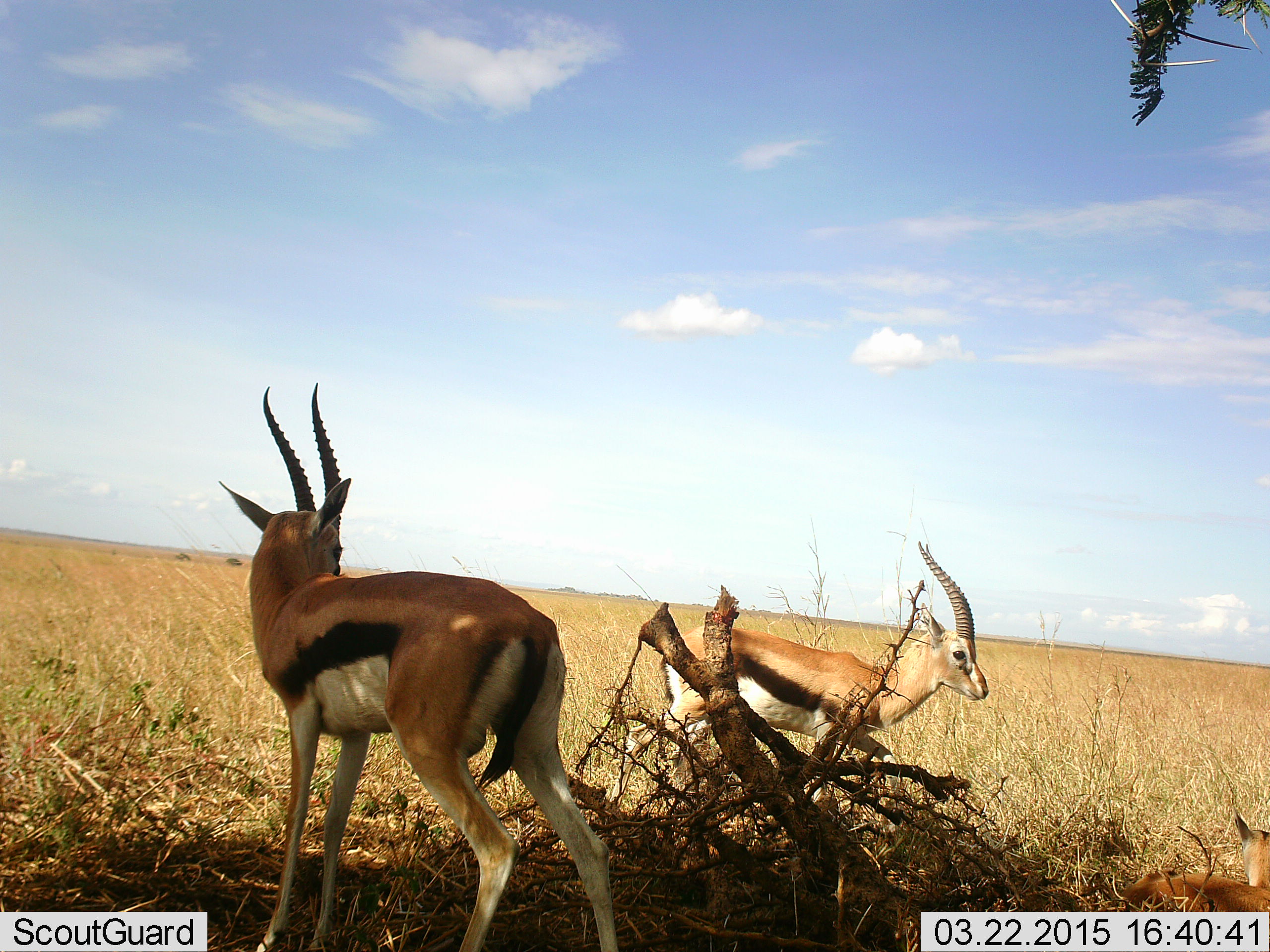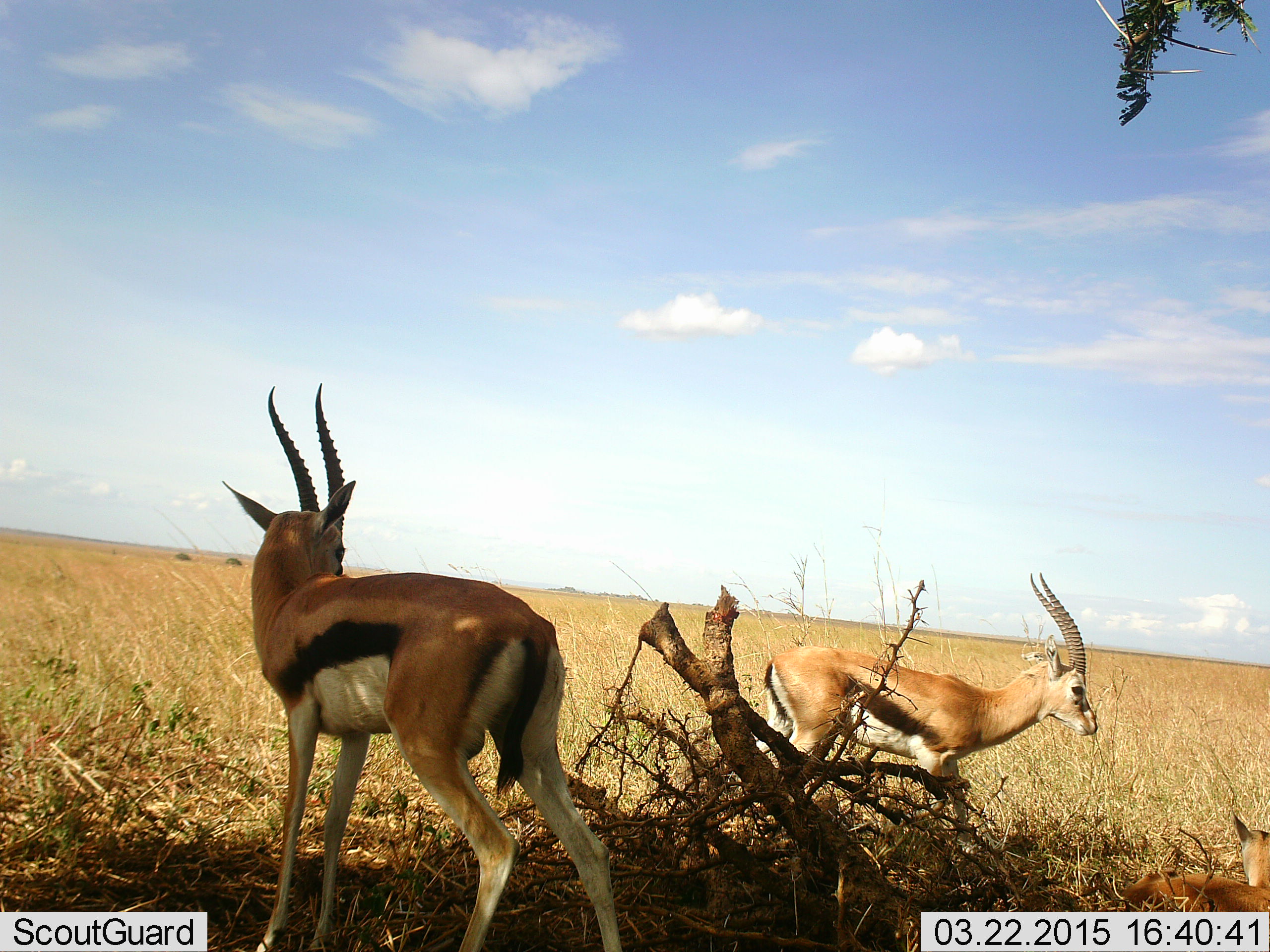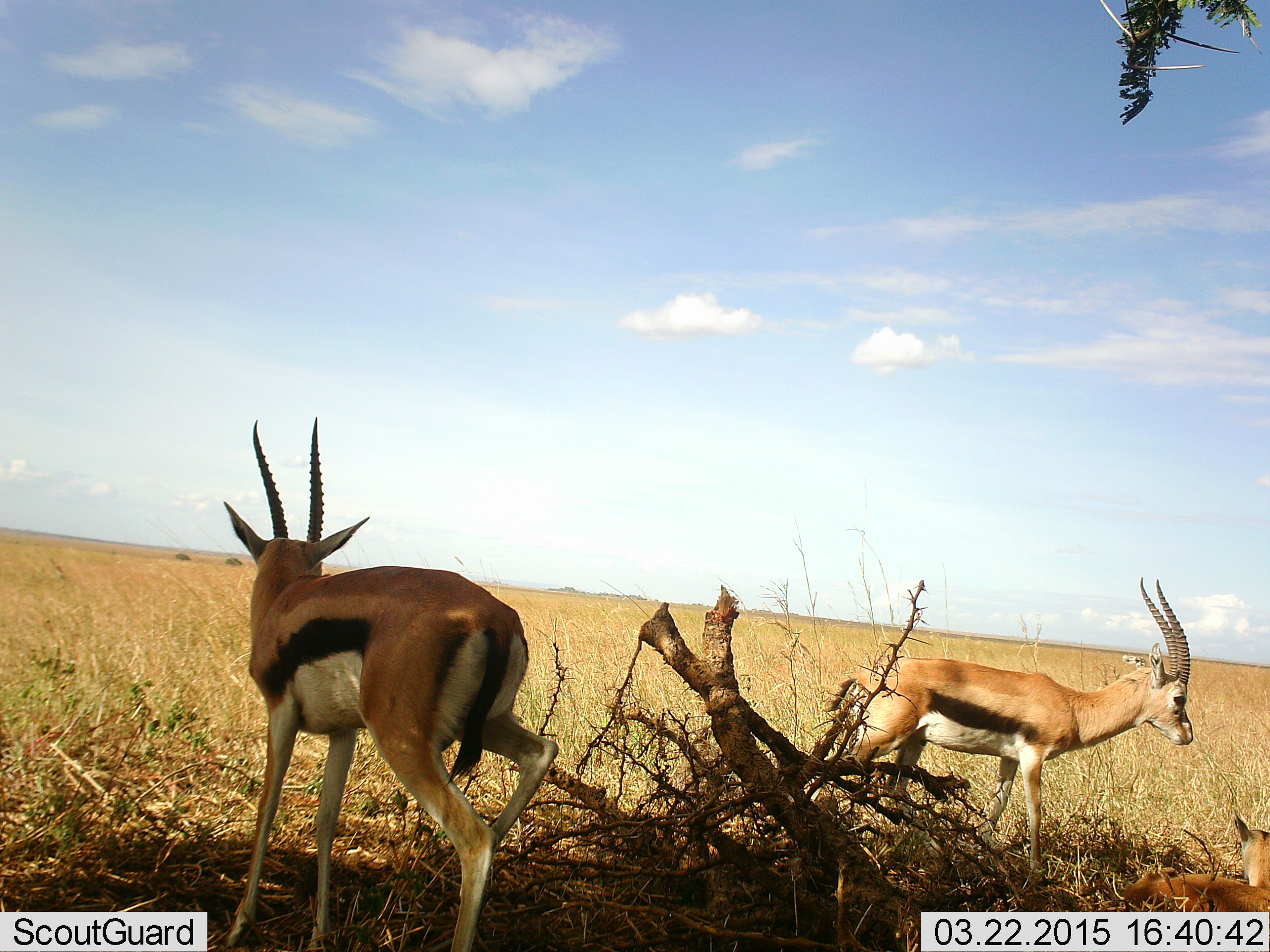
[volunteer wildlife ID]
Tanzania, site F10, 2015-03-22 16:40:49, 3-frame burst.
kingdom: Animalia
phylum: Chordata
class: Mammalia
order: Artiodactyla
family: Bovidae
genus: Eudorcas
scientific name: Eudorcas thomsonii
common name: thomson's gazelle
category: gazellethomsons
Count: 3.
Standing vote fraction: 82%.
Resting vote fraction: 36%.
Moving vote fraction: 45%.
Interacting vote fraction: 0%.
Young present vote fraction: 36%.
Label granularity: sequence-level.